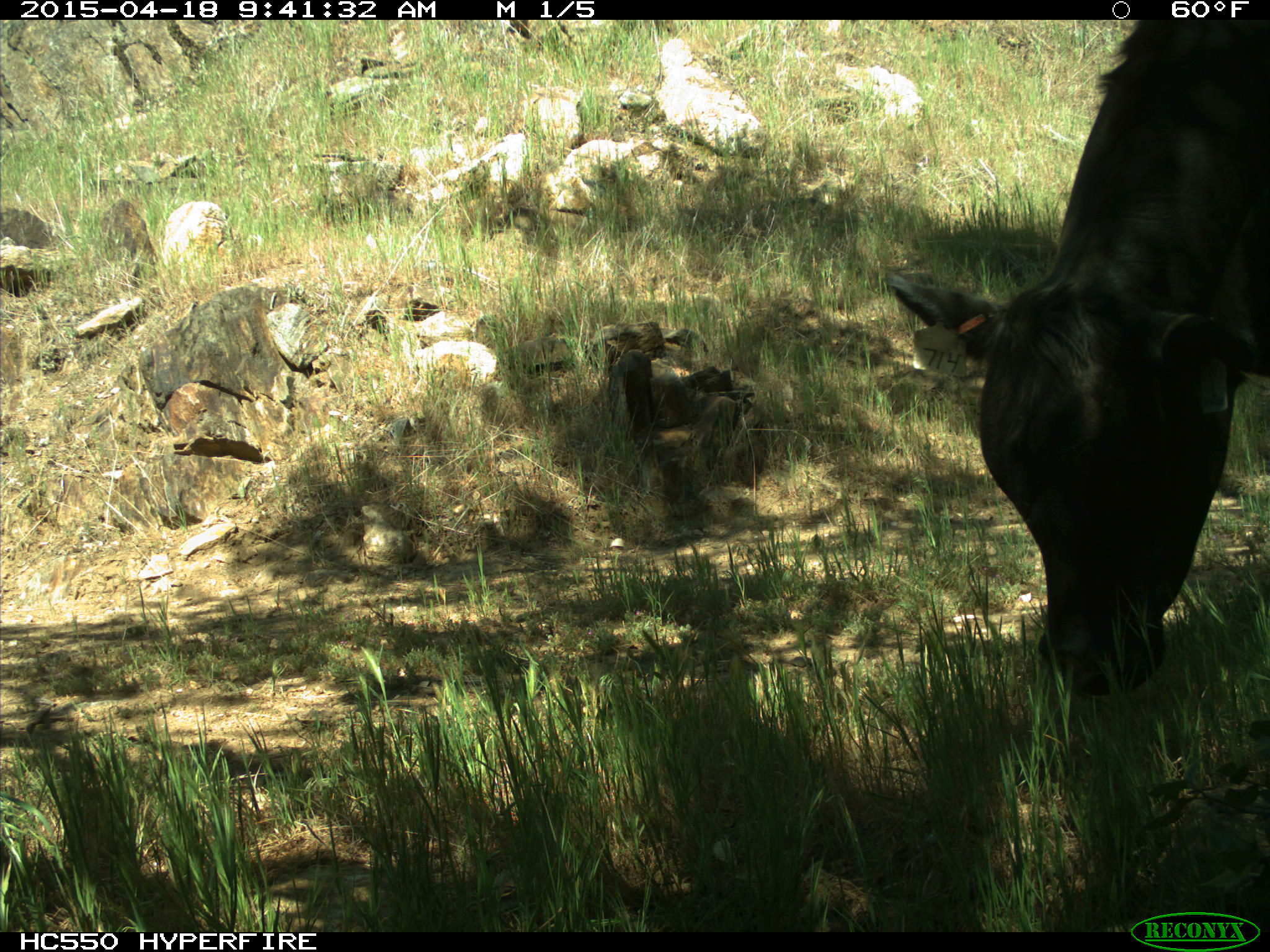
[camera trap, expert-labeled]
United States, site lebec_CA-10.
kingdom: Animalia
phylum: Chordata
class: Mammalia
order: Artiodactyla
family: Bovidae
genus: Bos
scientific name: Bos taurus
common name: domestic cow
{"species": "Bos taurus (domestic cow)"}